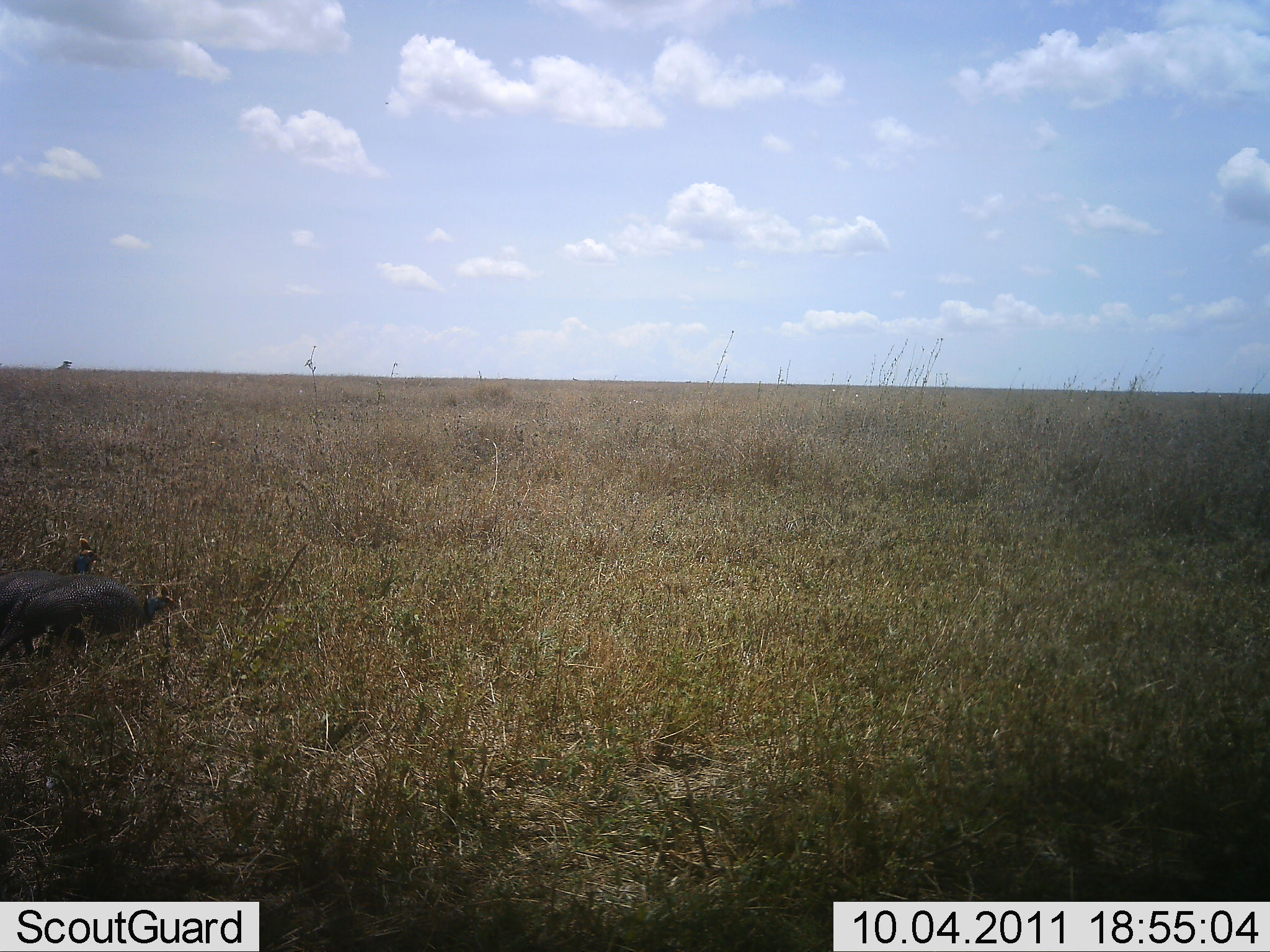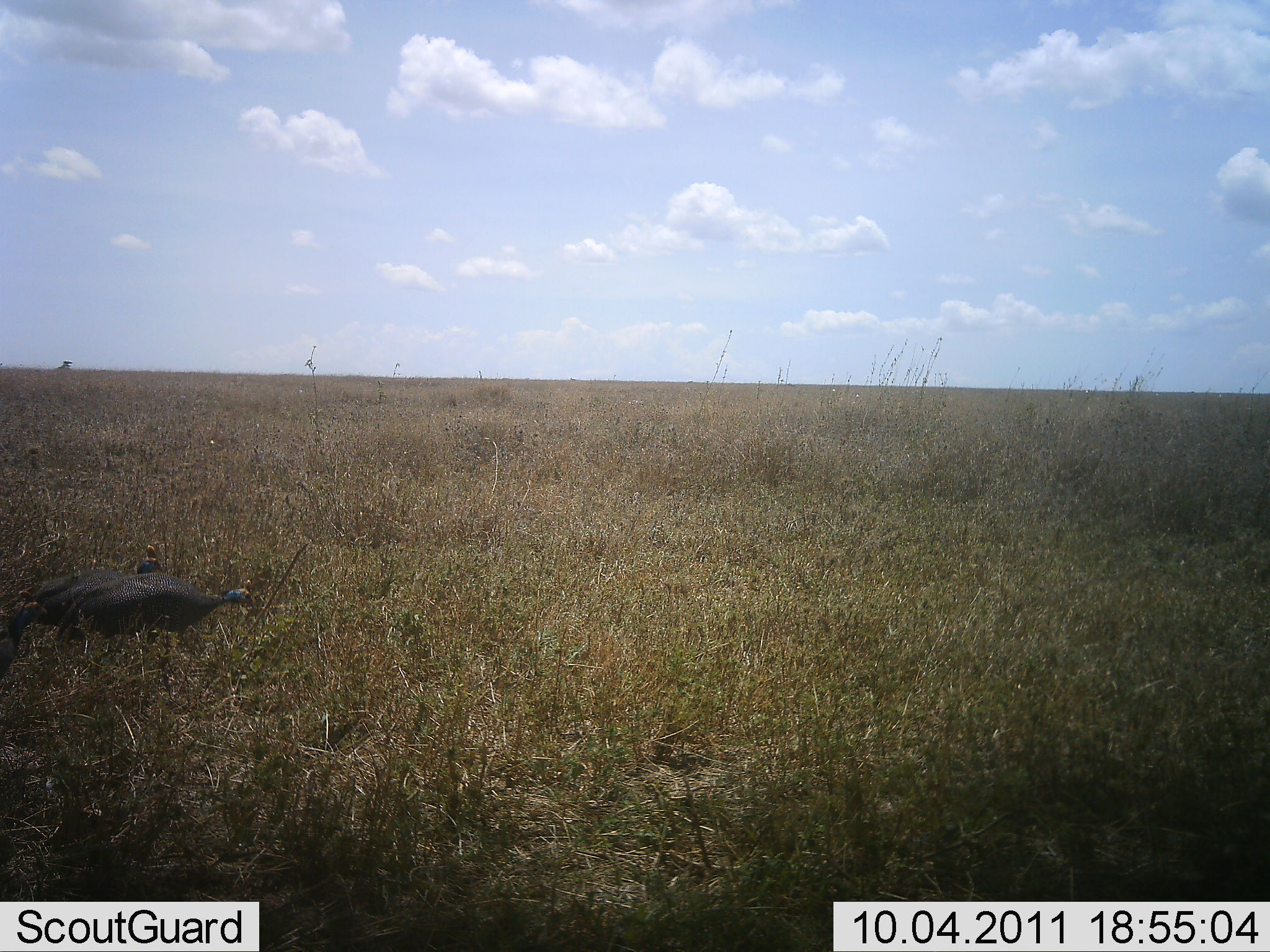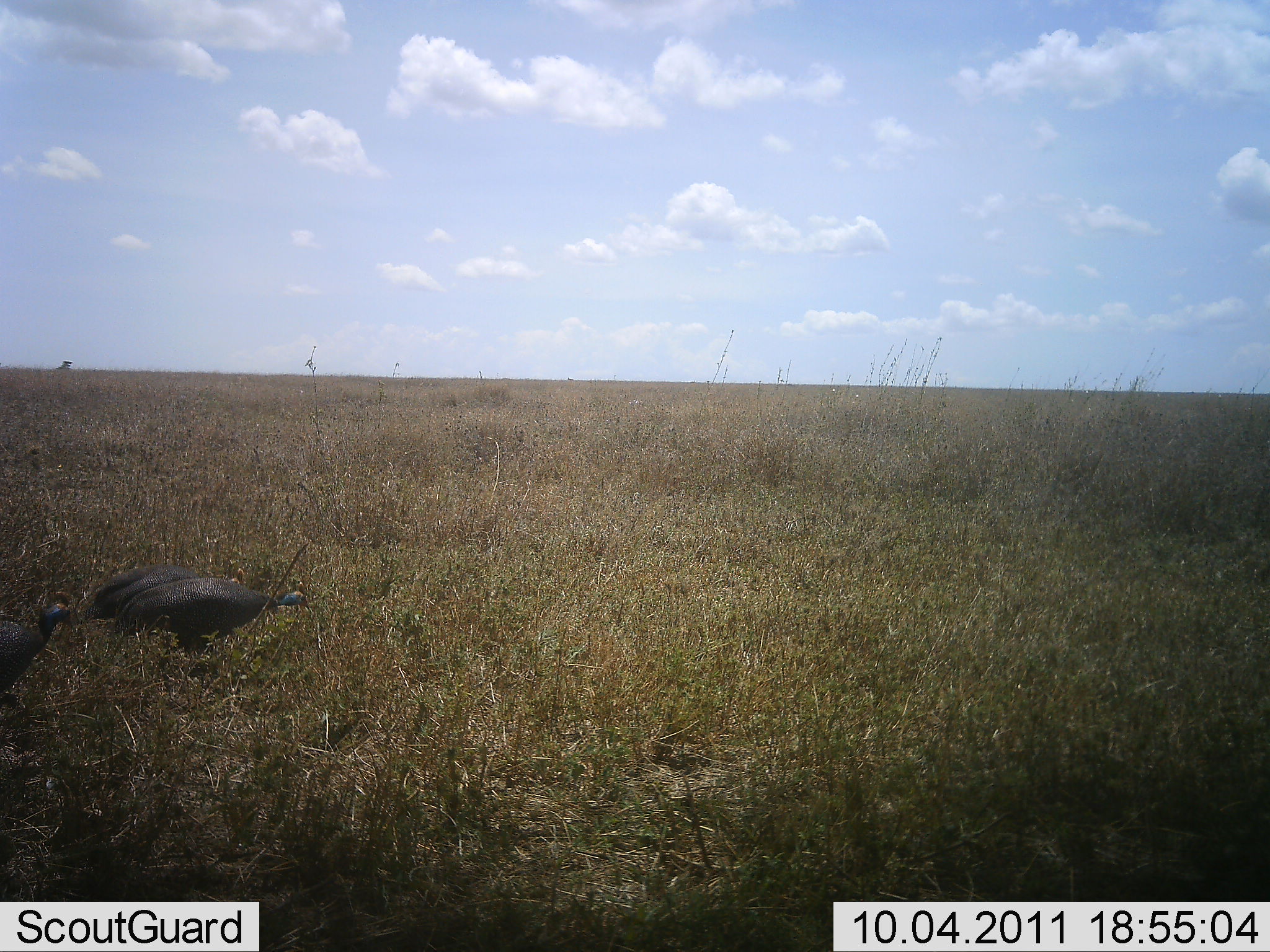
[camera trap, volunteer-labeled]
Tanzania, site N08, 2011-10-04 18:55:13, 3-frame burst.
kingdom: Animalia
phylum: Chordata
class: Aves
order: Galliformes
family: Numididae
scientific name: Numididae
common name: guinea fowl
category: guineafowl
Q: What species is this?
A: Guineafowl (guinea fowl) (Numididae).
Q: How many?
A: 3.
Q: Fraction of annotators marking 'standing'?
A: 7%.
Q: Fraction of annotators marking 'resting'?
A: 0%.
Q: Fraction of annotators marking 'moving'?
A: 100%.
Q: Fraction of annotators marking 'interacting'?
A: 0%.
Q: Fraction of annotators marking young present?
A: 0%.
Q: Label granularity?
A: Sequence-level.